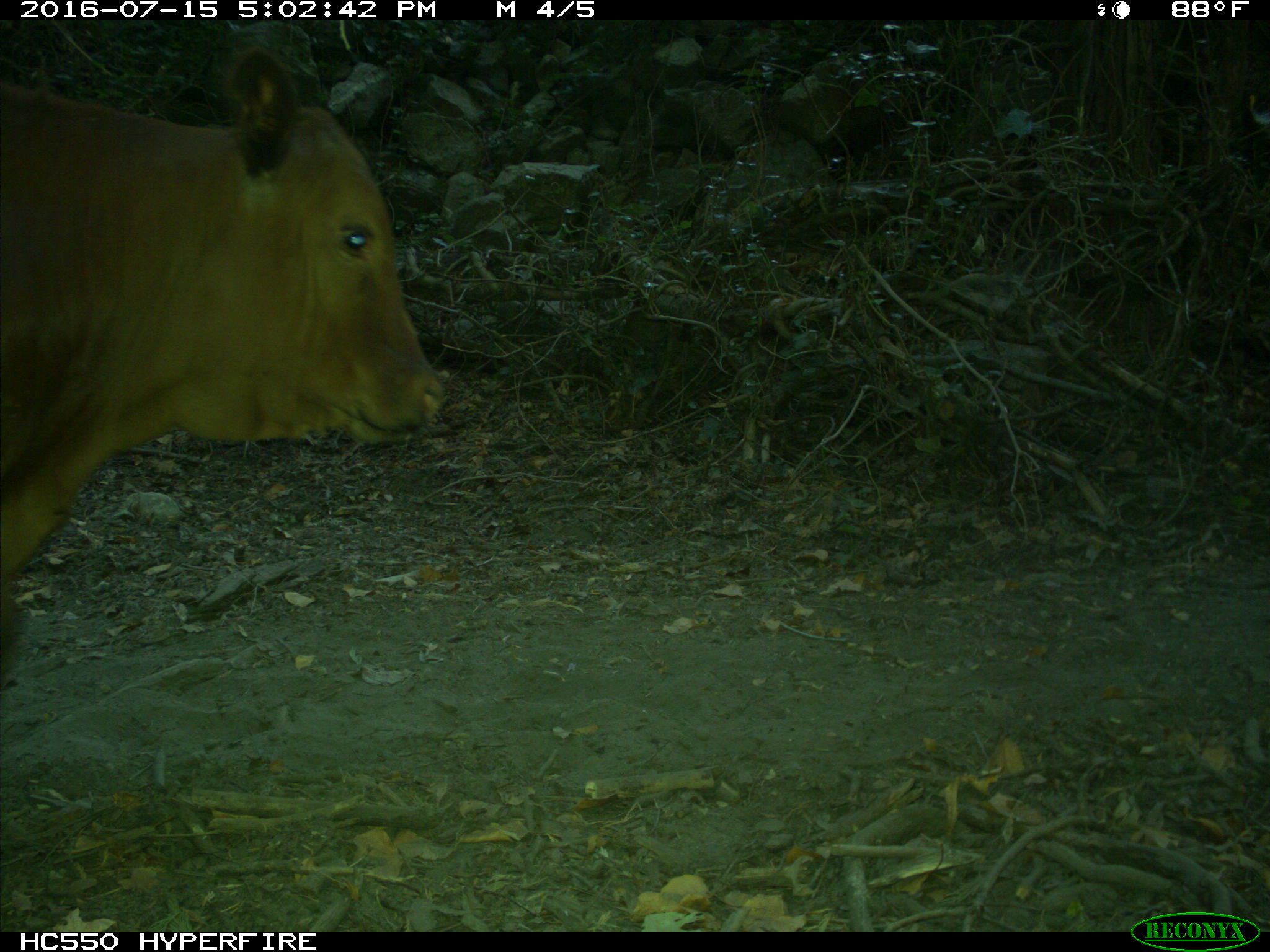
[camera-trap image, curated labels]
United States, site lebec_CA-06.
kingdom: Animalia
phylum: Chordata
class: Mammalia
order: Artiodactyla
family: Bovidae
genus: Bos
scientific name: Bos taurus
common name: domestic cow